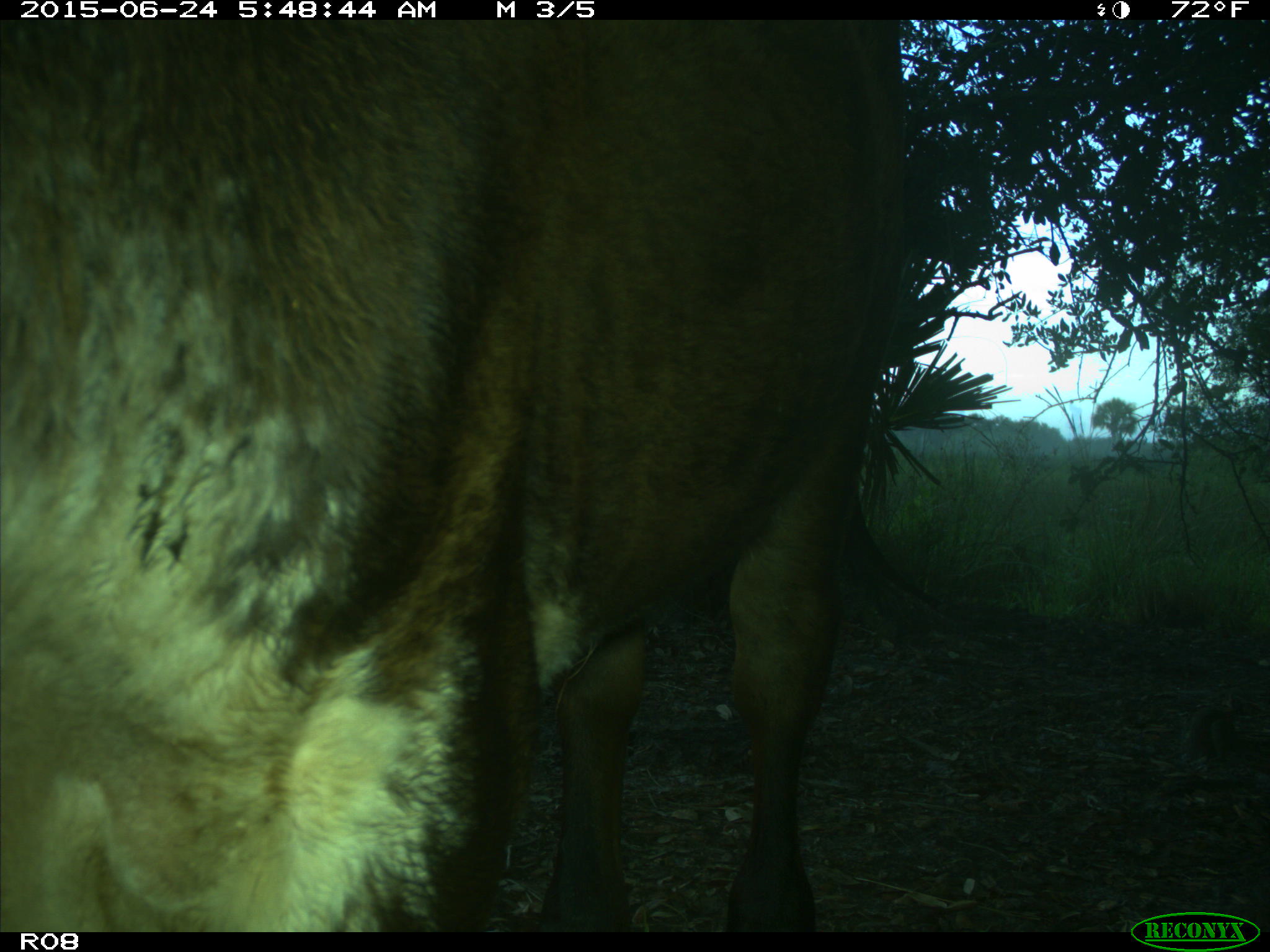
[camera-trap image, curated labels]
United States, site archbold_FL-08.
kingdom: Animalia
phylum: Chordata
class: Mammalia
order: Artiodactyla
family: Bovidae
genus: Bos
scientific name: Bos taurus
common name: domestic cow